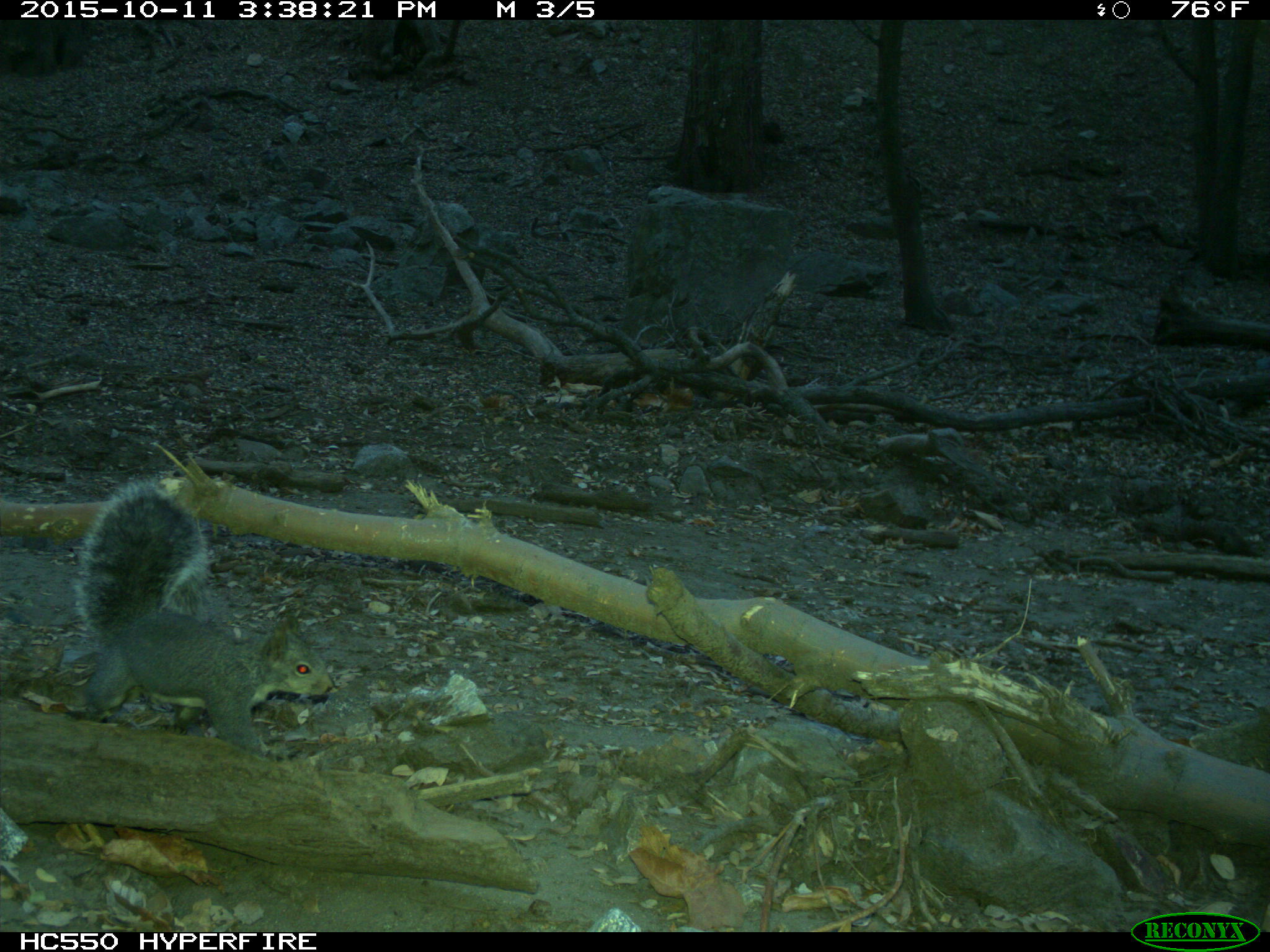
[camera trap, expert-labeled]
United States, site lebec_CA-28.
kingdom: Animalia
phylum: Chordata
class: Mammalia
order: Rodentia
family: Sciuridae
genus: Sciurus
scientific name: Sciurus carolinensis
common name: eastern gray squirrel